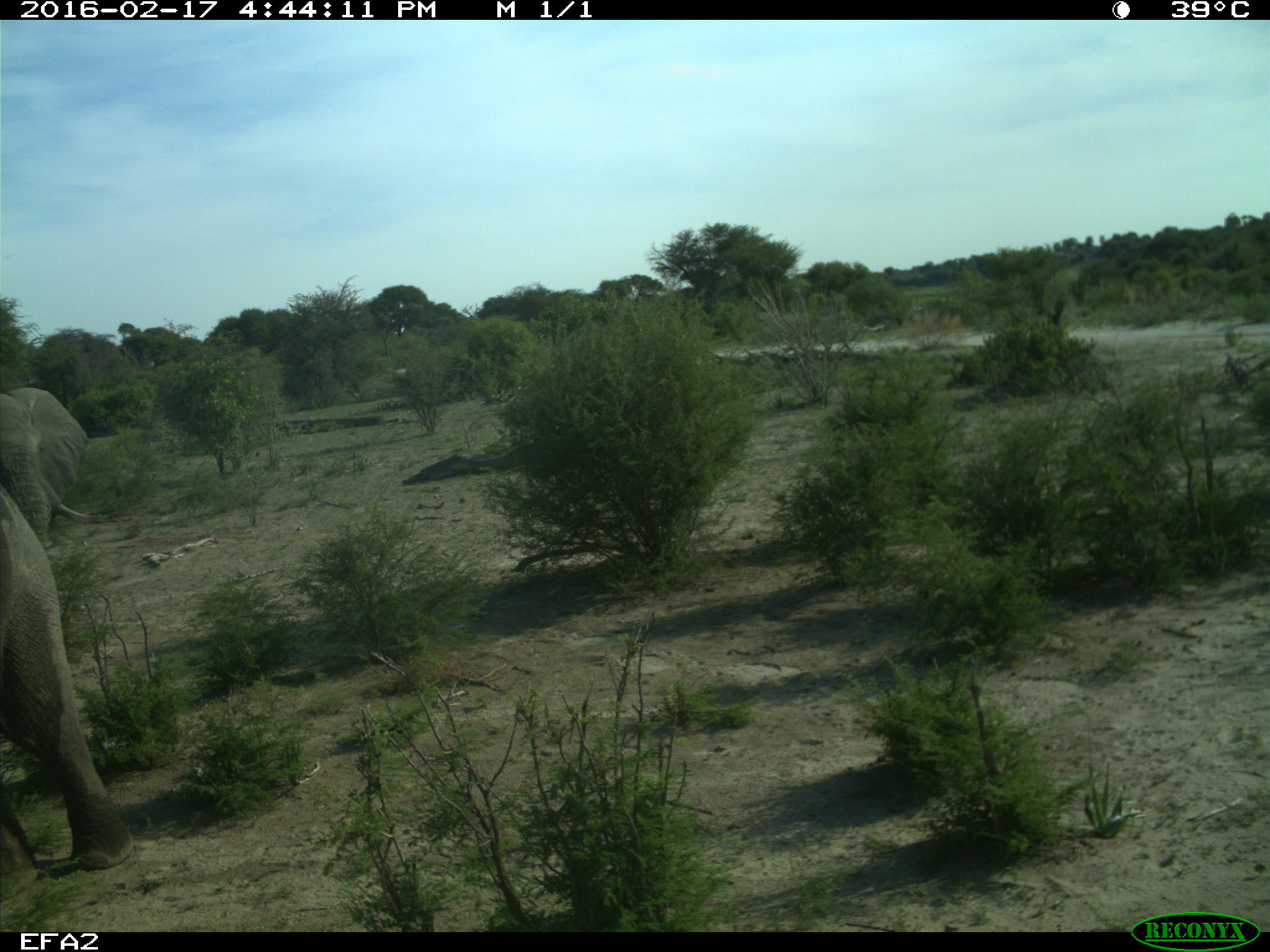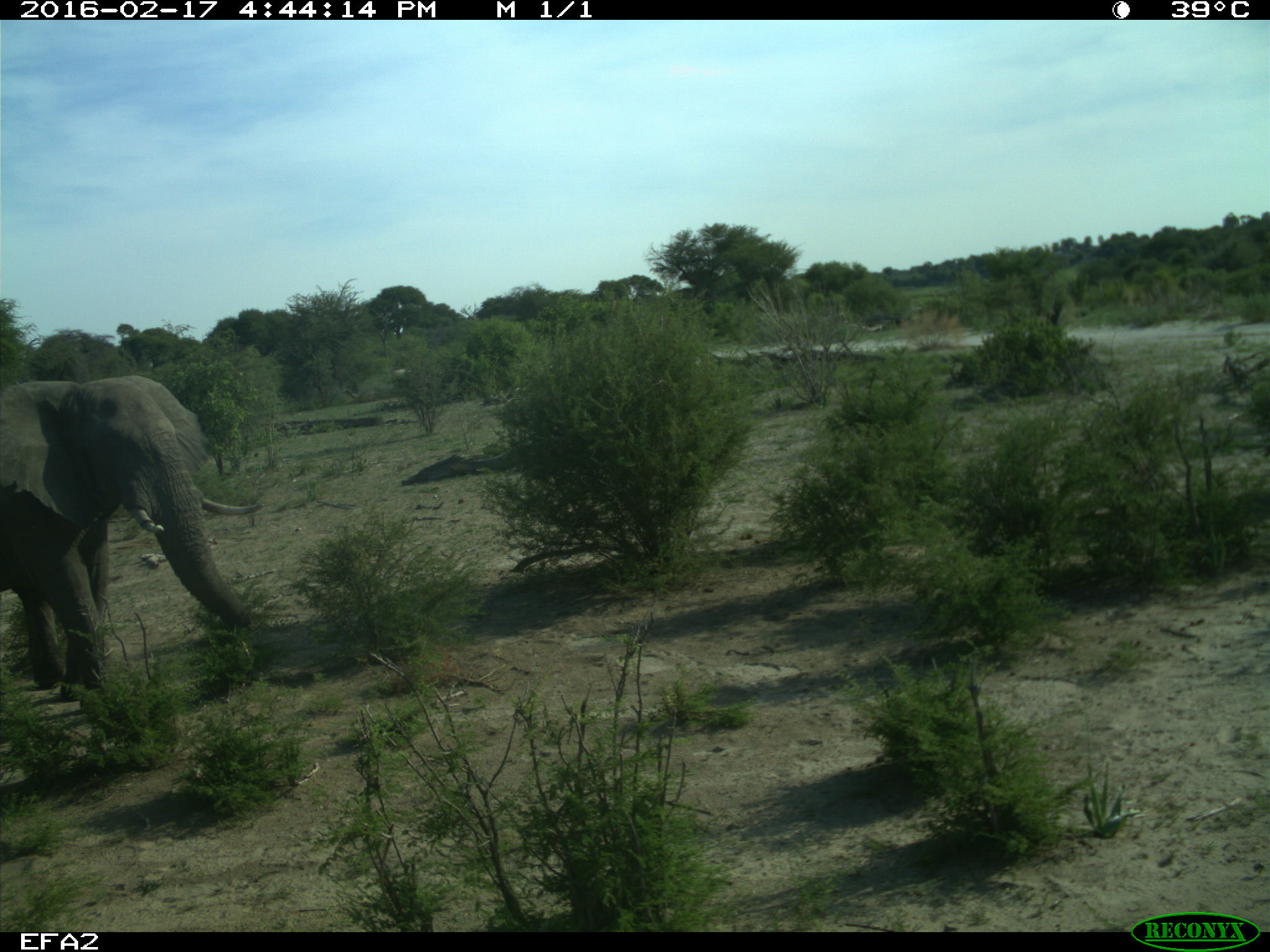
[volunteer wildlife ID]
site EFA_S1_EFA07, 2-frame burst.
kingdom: Animalia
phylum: Chordata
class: Mammalia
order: Proboscidea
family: Elephantidae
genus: Loxodonta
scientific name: Loxodonta africana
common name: african bush elephant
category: elephant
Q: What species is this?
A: Elephant (african bush elephant) (Loxodonta africana).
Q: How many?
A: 1.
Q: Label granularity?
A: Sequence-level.